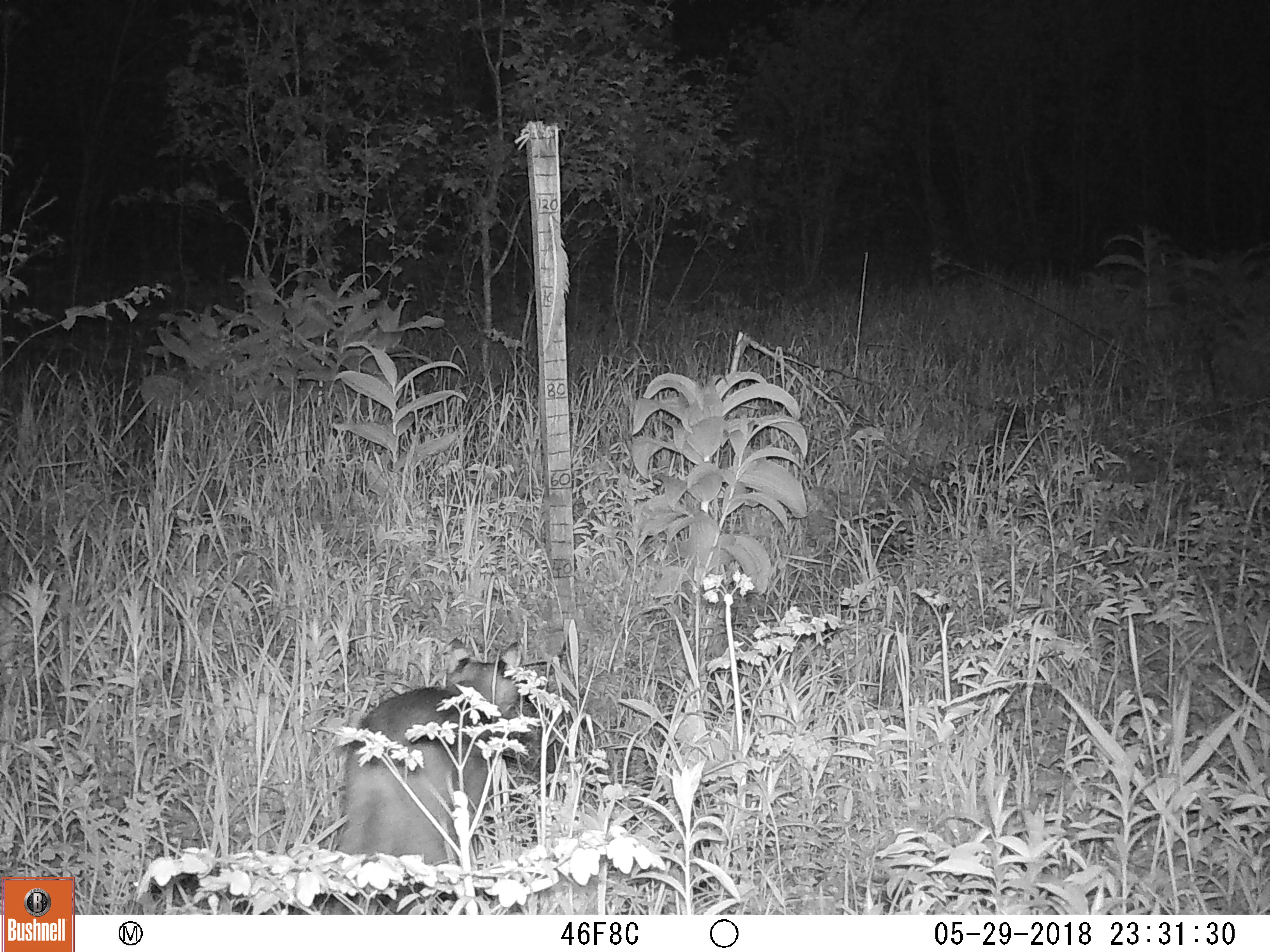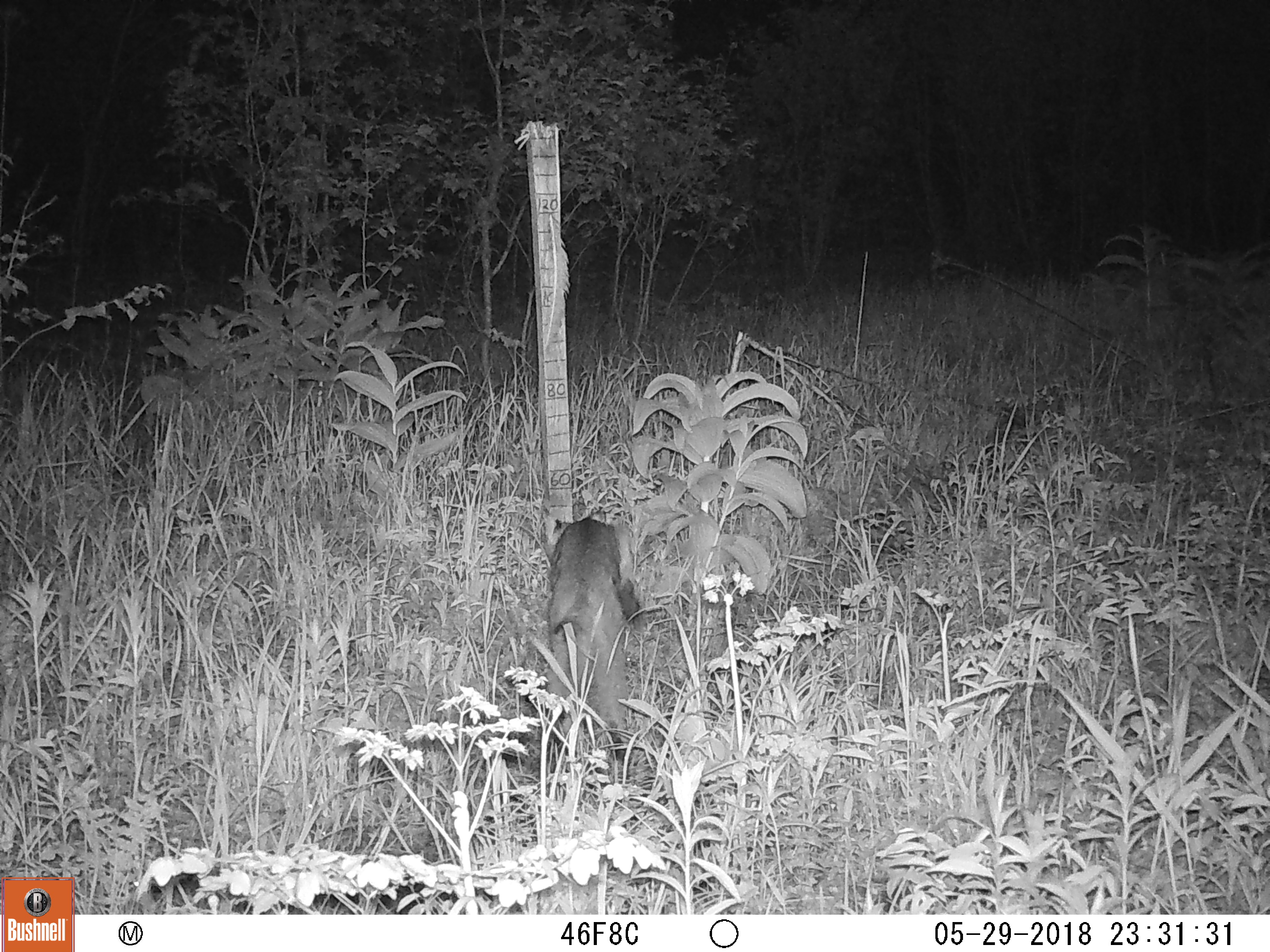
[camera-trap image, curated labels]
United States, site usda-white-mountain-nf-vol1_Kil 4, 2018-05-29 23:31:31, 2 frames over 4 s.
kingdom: Animalia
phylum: Chordata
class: Mammalia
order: Carnivora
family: Felidae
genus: Lynx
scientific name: Lynx rufus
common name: bobcat